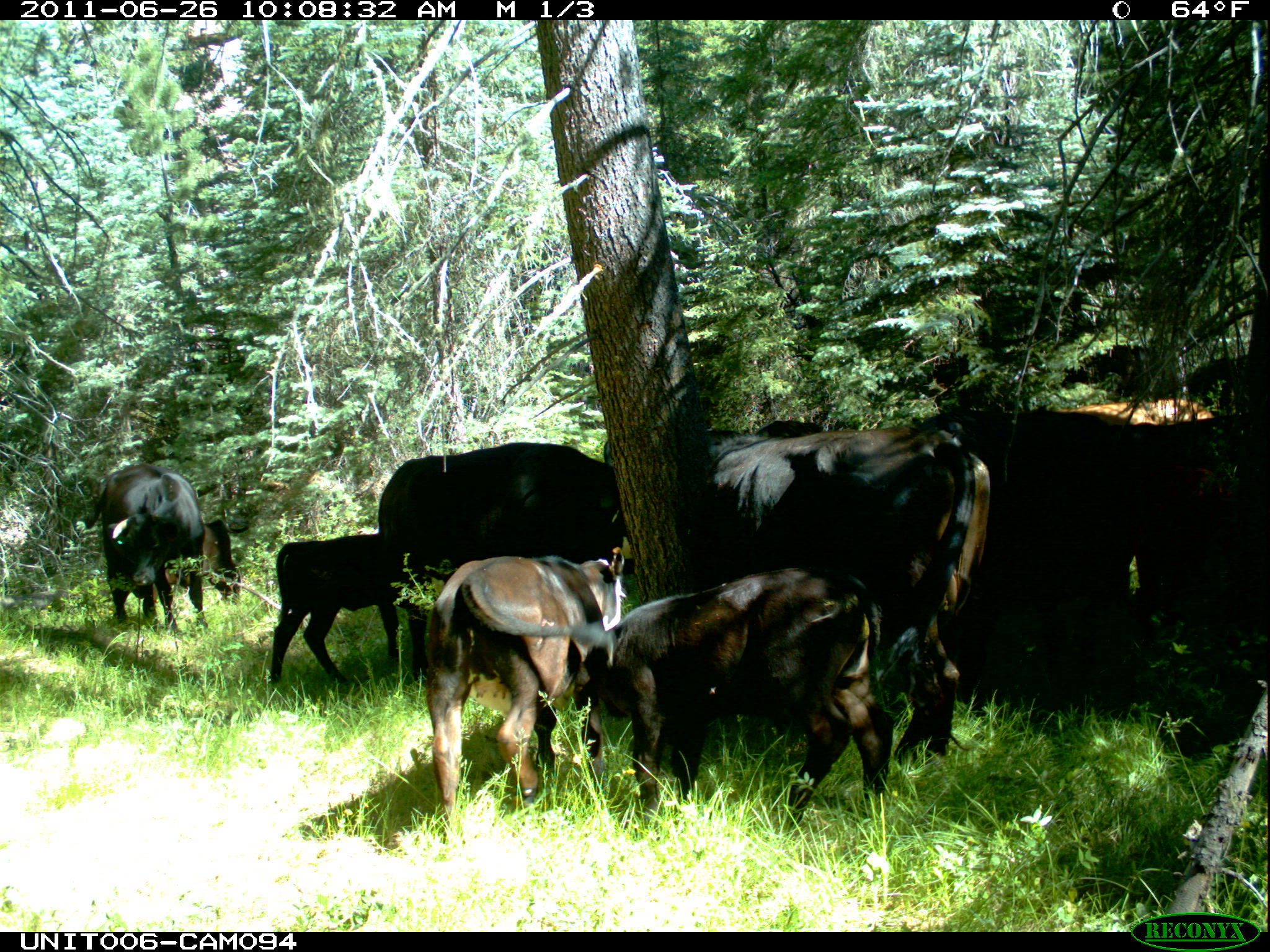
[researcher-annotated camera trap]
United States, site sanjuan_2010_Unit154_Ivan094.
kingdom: Animalia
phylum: Chordata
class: Mammalia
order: Artiodactyla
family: Bovidae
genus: Bos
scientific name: Bos taurus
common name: domestic cow